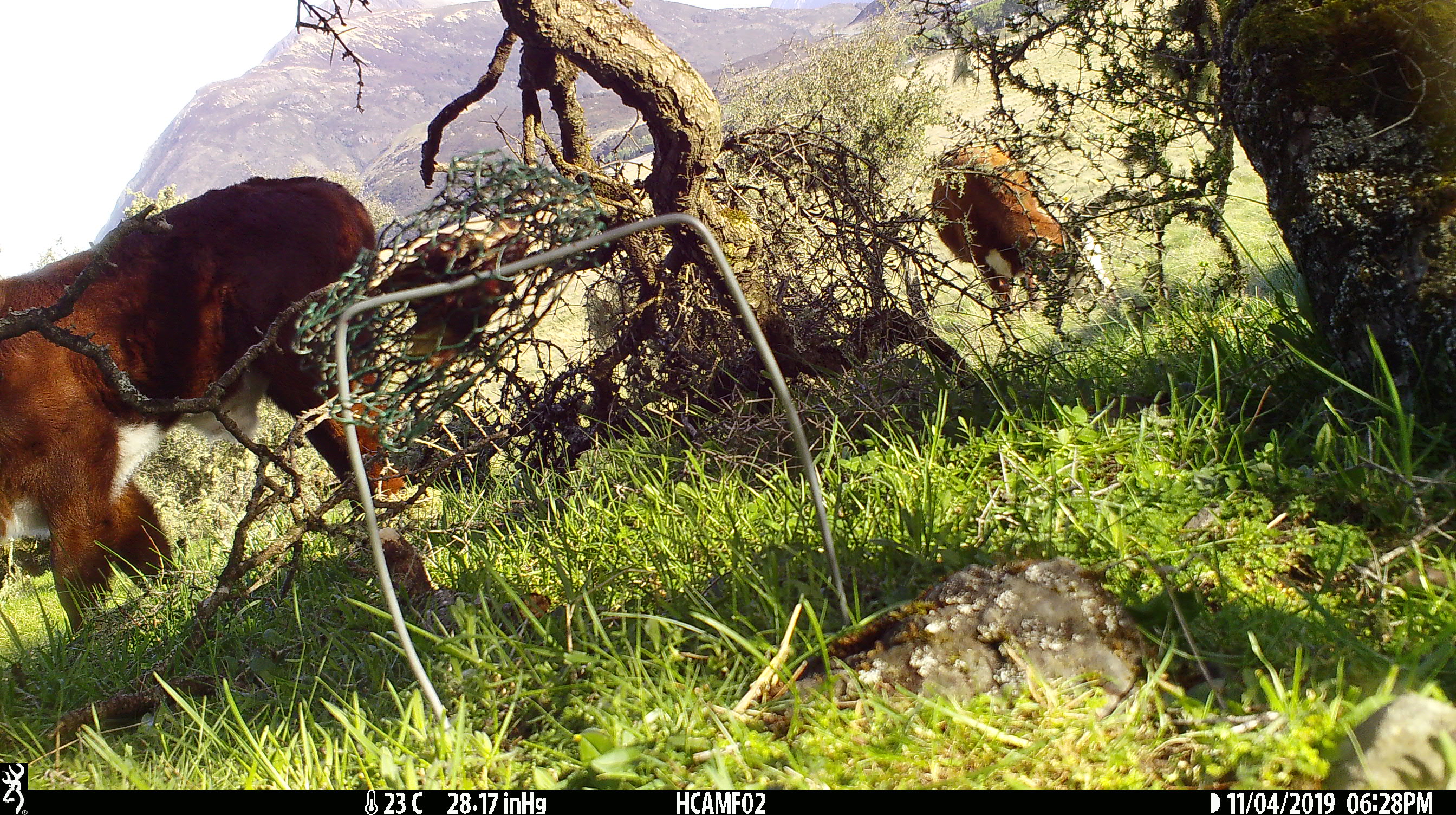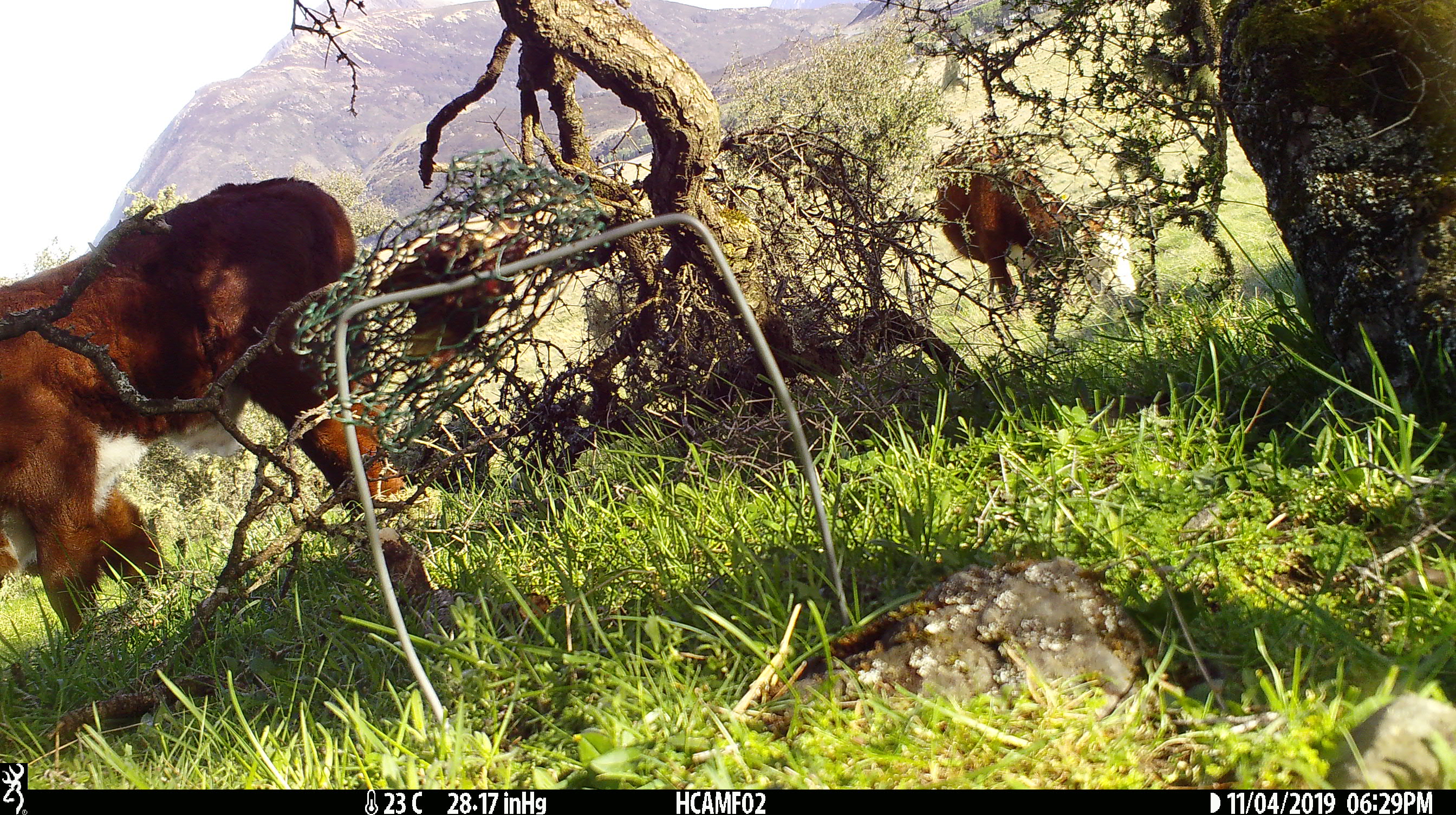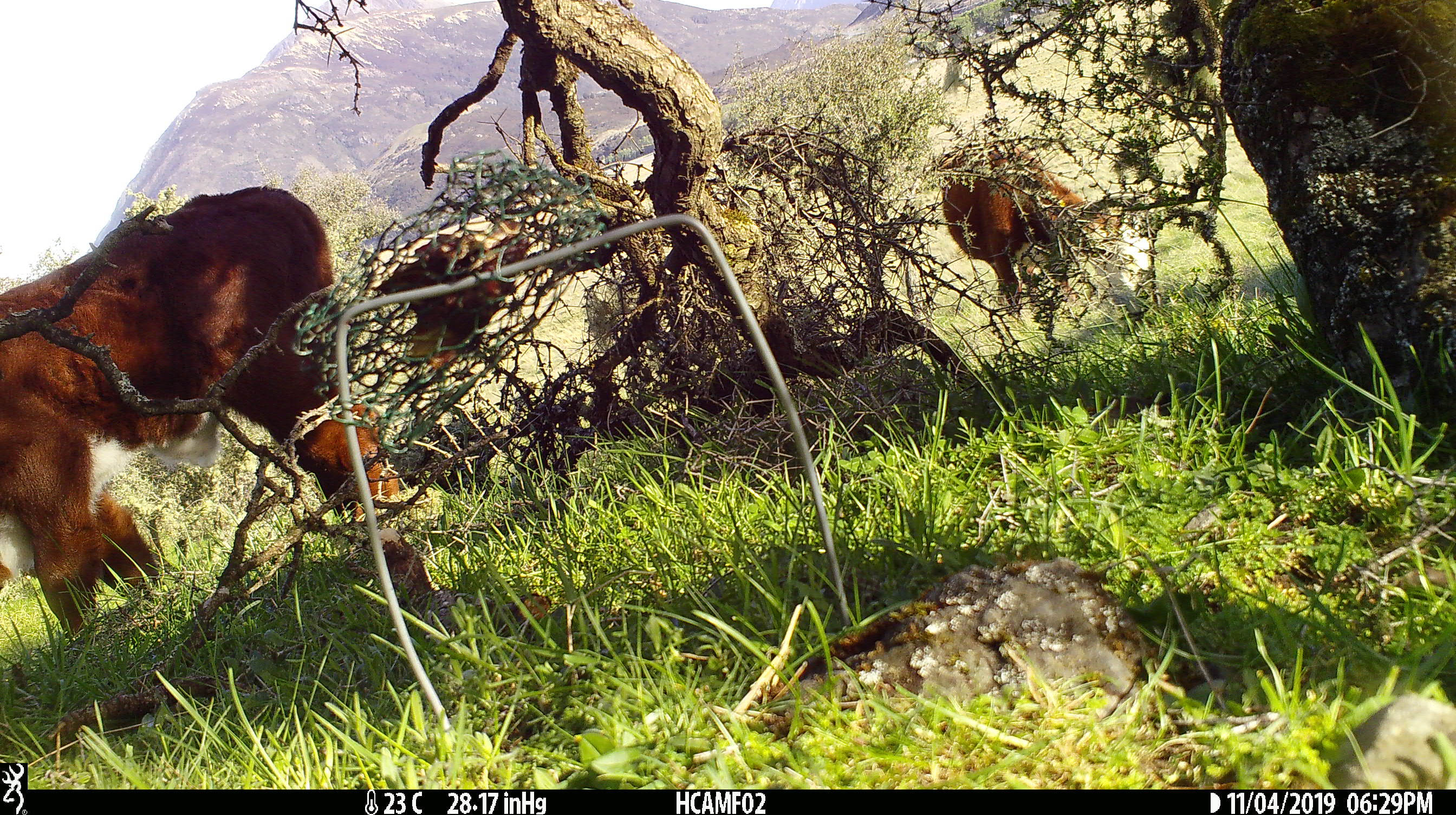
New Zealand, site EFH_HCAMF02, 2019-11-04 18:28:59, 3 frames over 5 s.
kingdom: Animalia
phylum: Chordata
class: Mammalia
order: Artiodactyla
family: Bovidae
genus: Bos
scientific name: Bos taurus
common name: domestic cow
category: cow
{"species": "cow (domestic cow) (Bos taurus)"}